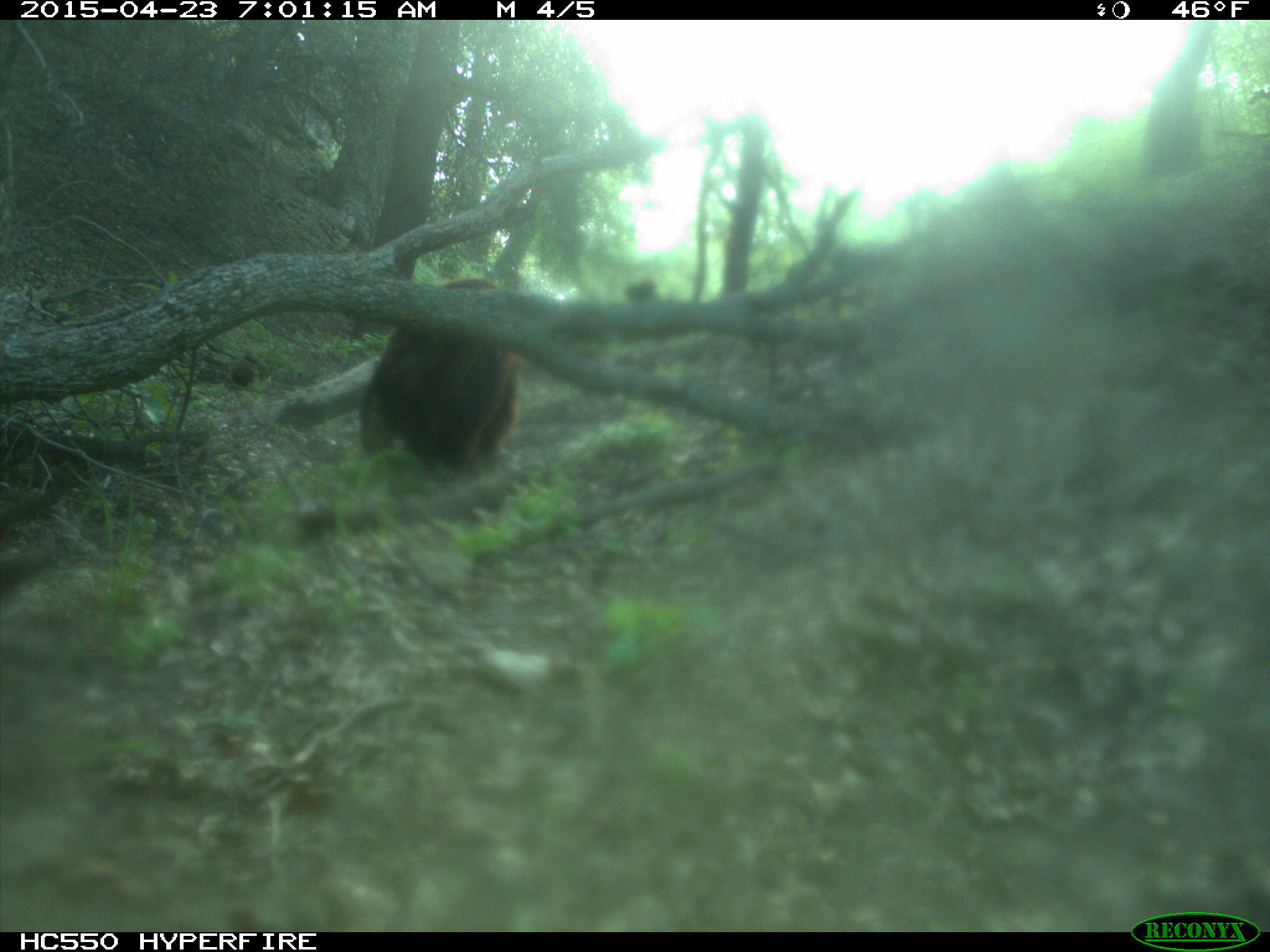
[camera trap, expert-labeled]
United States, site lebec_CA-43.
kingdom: Animalia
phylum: Chordata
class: Mammalia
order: Carnivora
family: Ursidae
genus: Ursus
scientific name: Ursus americanus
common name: american black bear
Ursus americanus (american black bear).